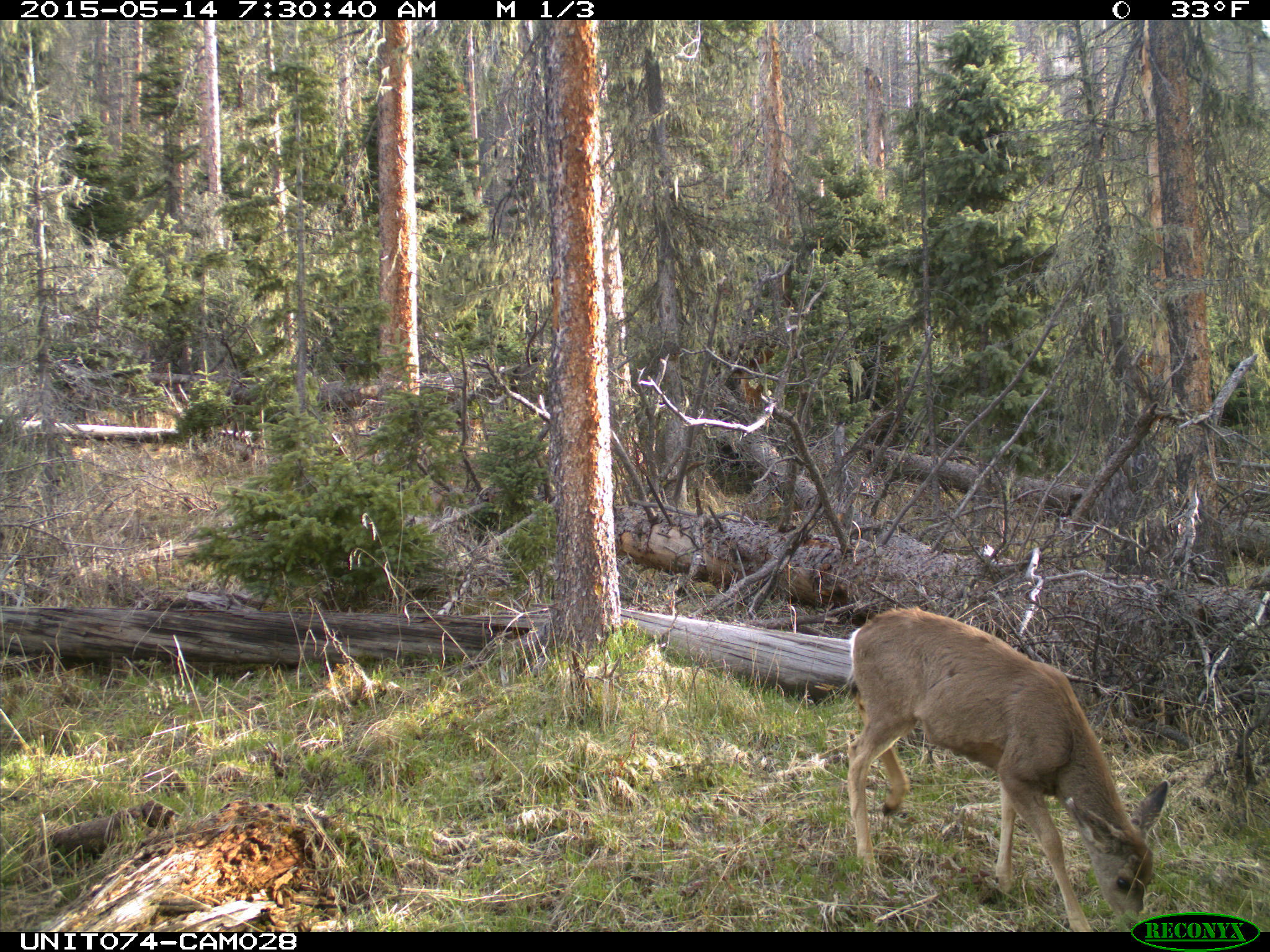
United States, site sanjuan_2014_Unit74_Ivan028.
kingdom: Animalia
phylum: Chordata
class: Mammalia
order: Artiodactyla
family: Cervidae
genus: Odocoileus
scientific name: Odocoileus hemionus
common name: mule deer